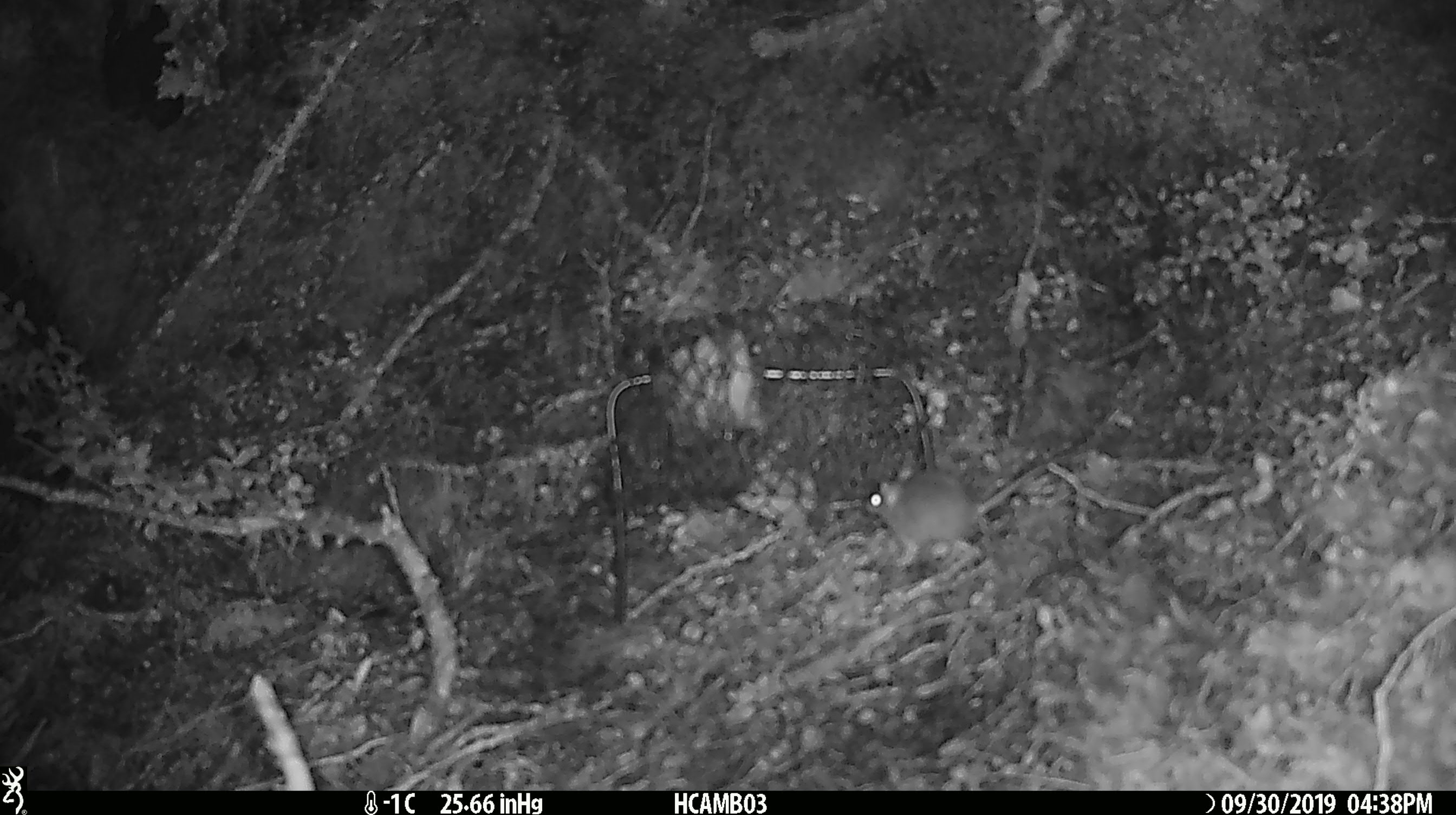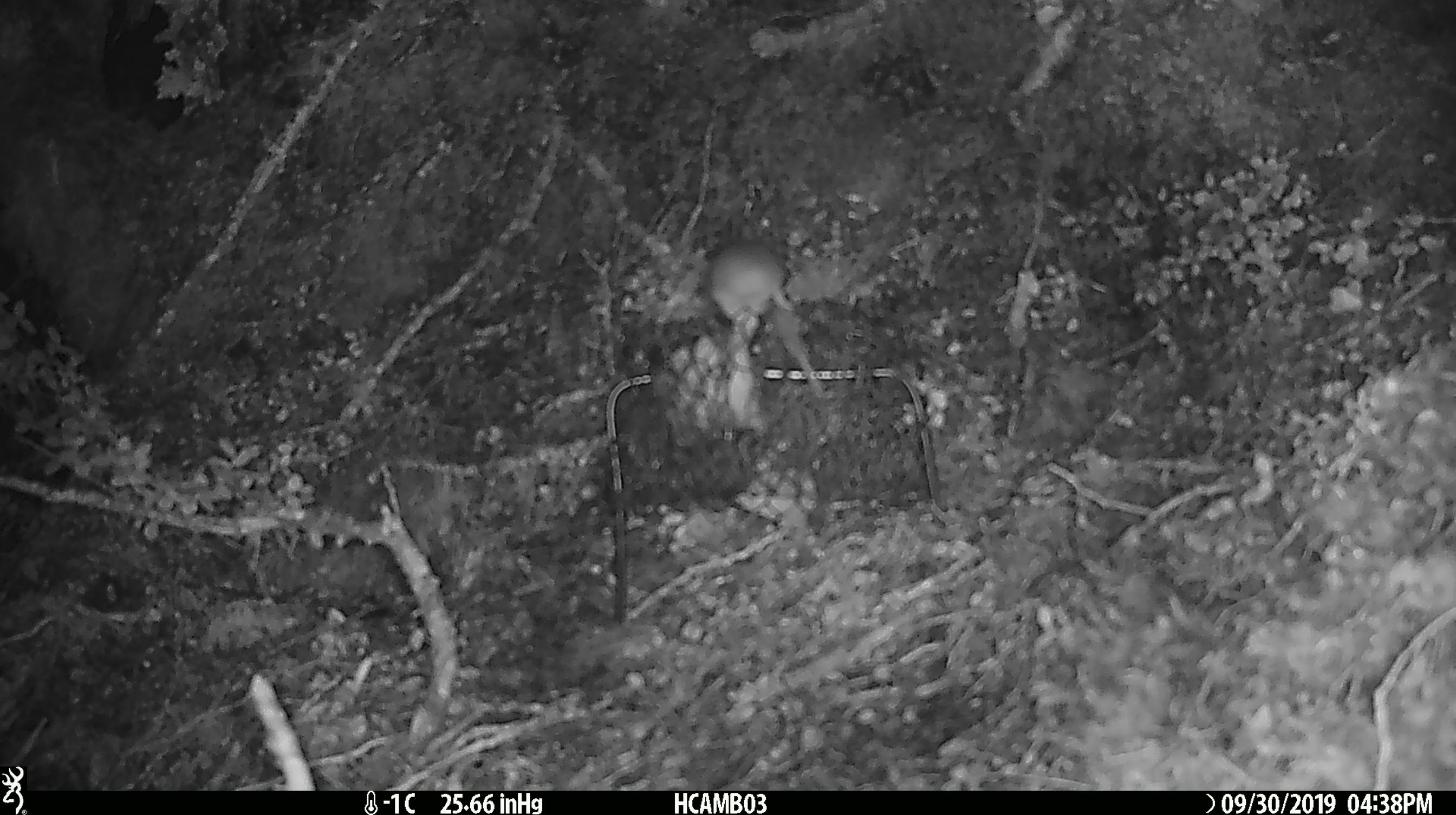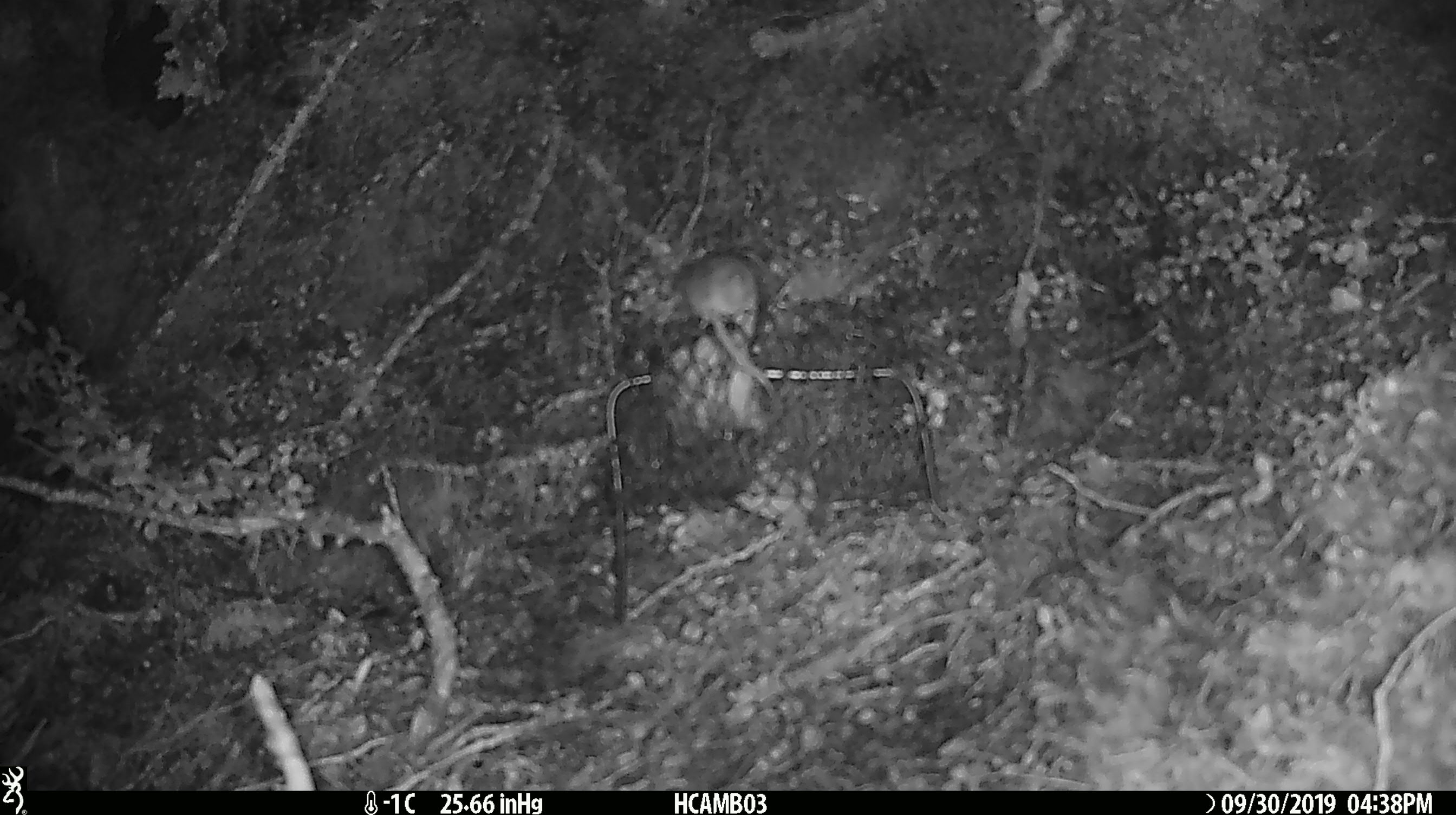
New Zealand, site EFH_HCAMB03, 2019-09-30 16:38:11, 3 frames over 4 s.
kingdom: Animalia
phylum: Chordata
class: Mammalia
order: Rodentia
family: Muridae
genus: Mus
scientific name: Mus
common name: mouse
Mouse (Mus).